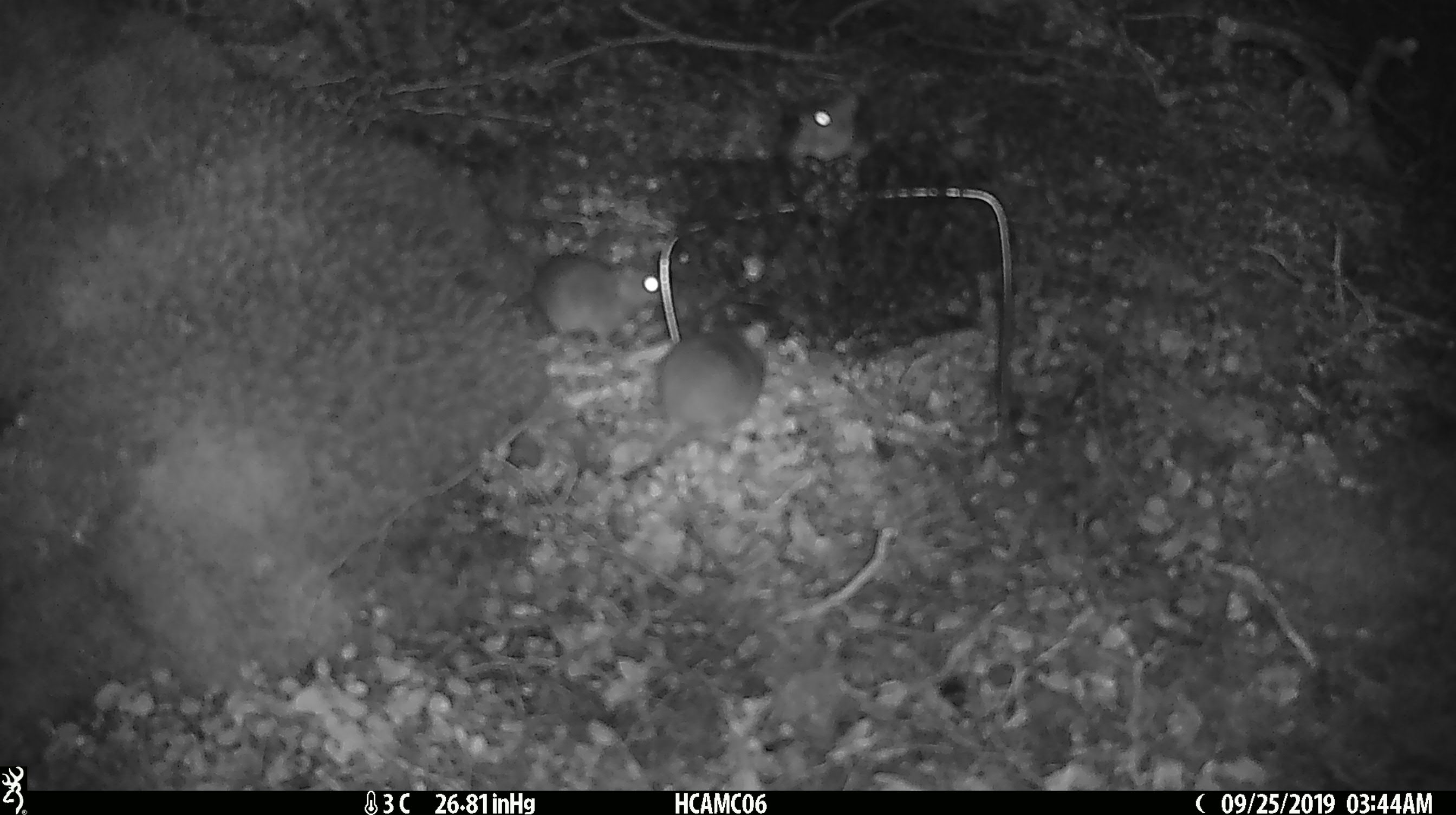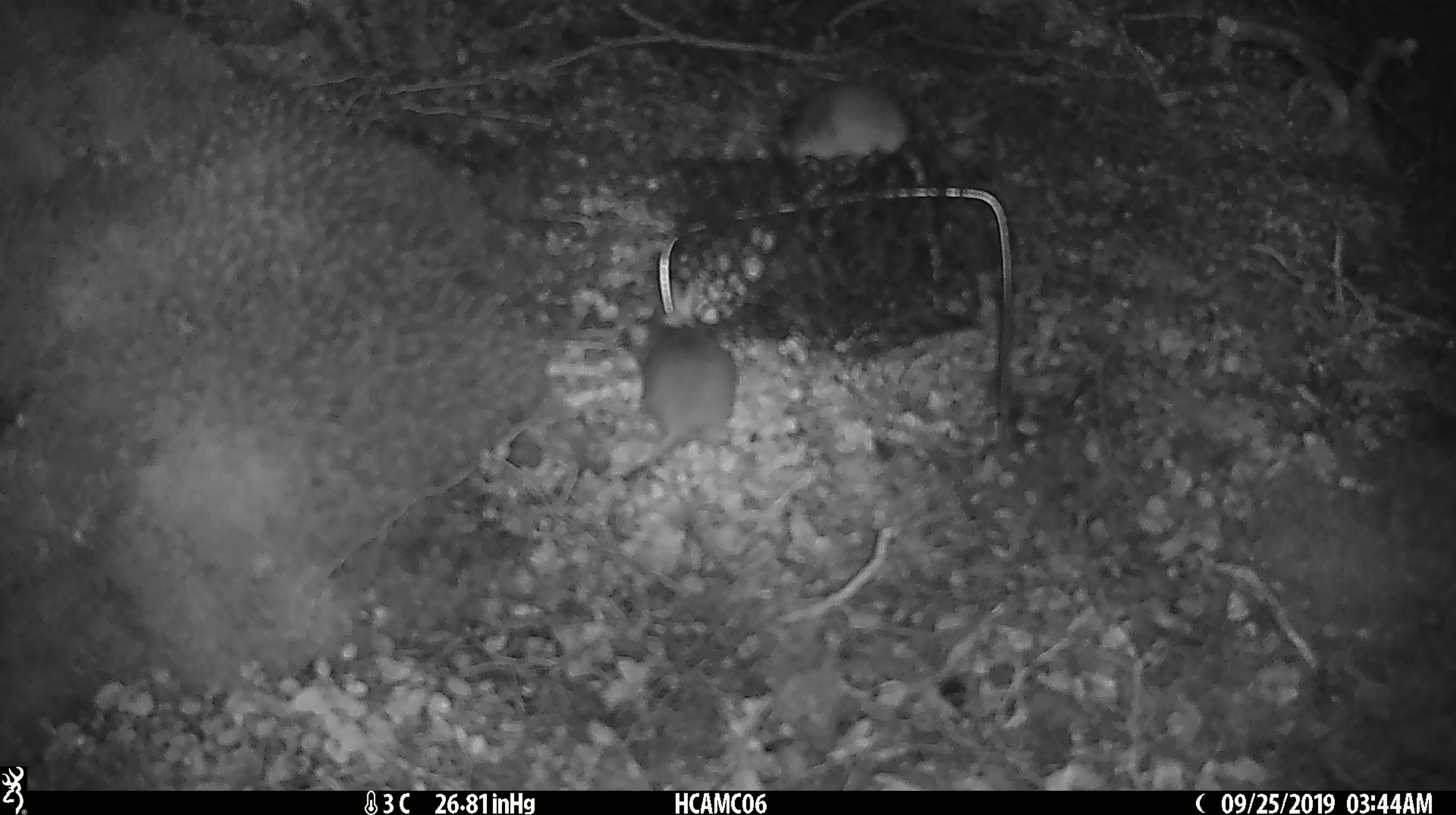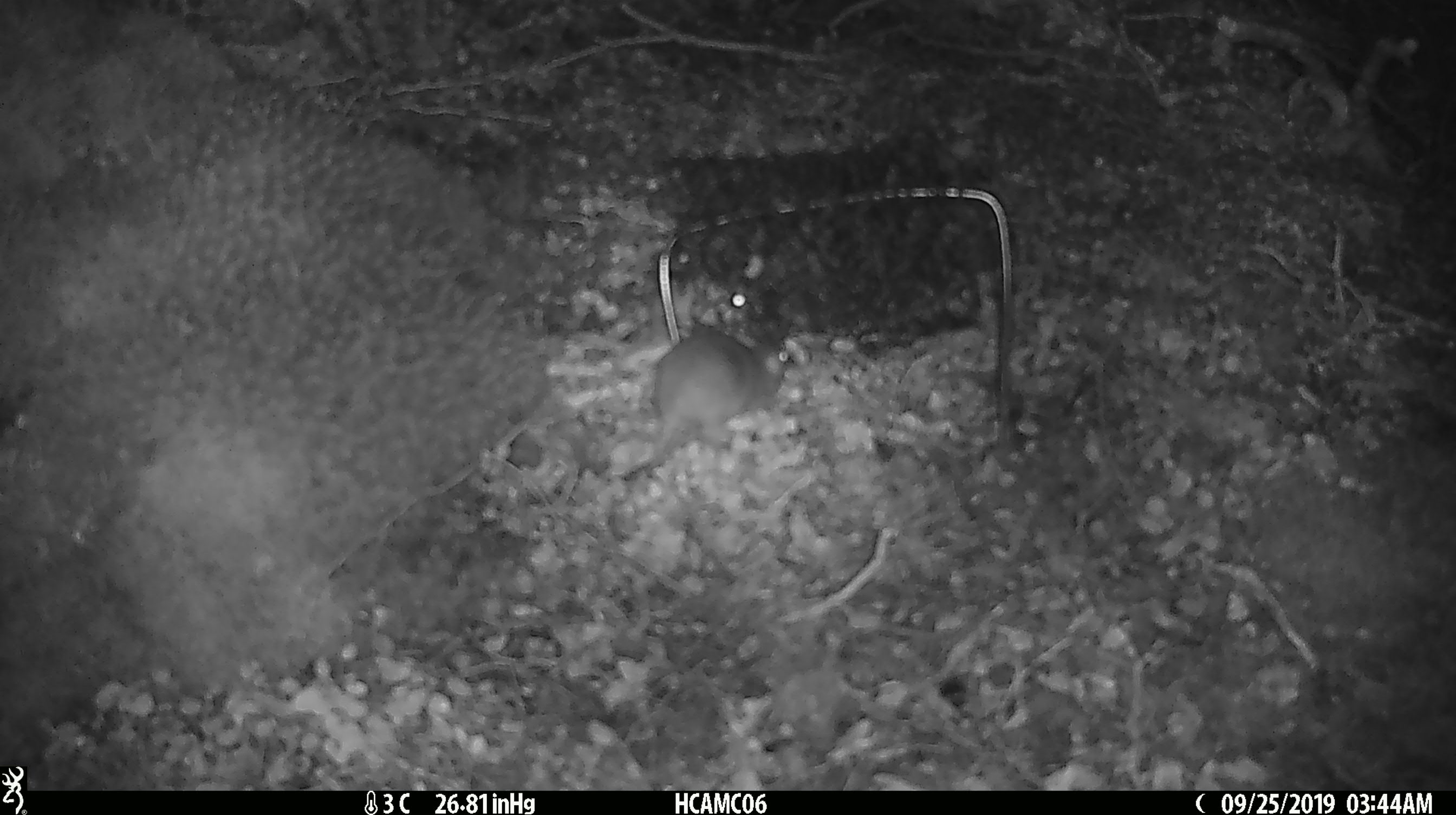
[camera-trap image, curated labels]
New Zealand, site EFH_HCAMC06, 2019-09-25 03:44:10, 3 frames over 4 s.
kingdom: Animalia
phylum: Chordata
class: Mammalia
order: Rodentia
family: Muridae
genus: Mus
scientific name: Mus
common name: mouse